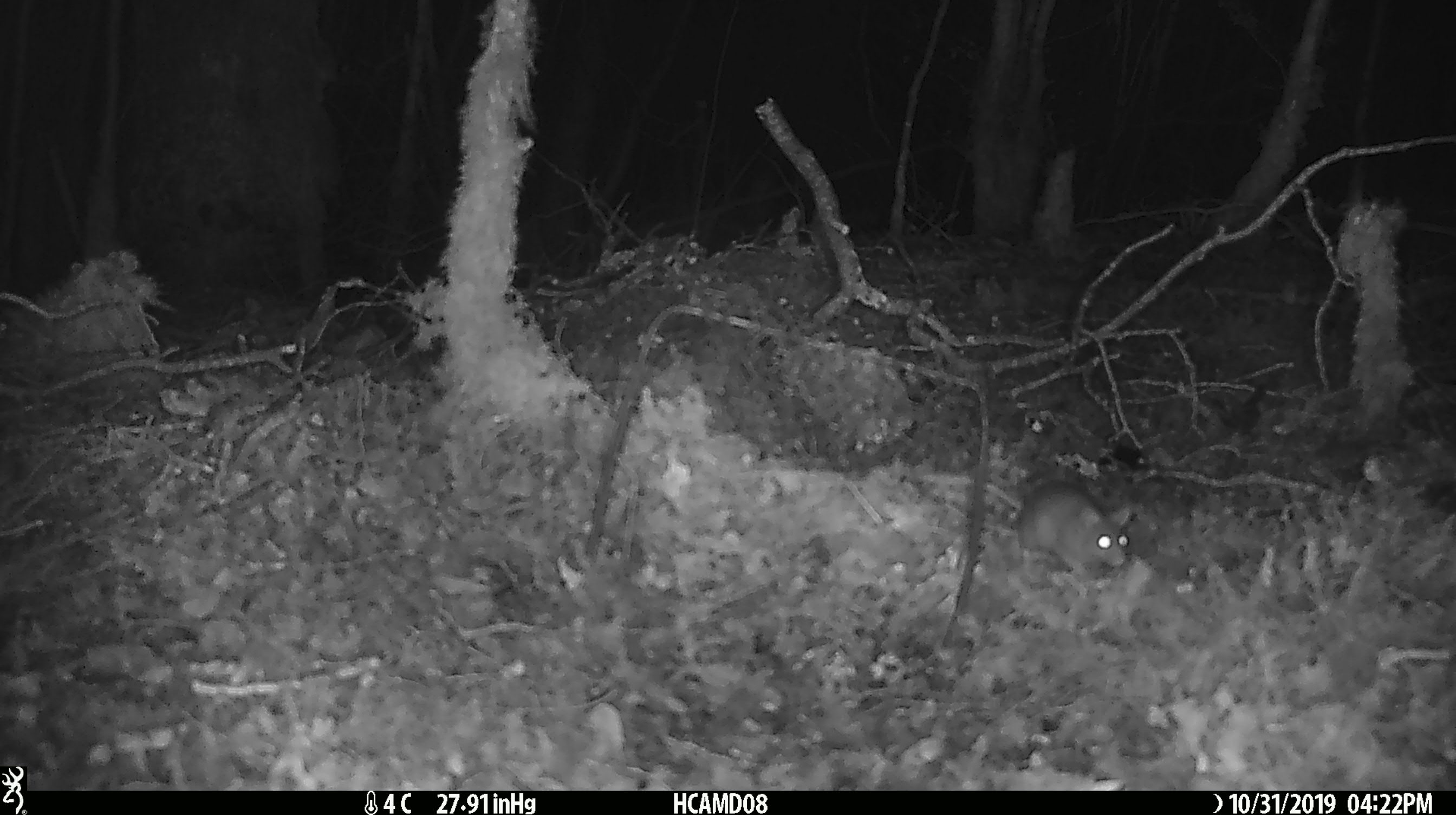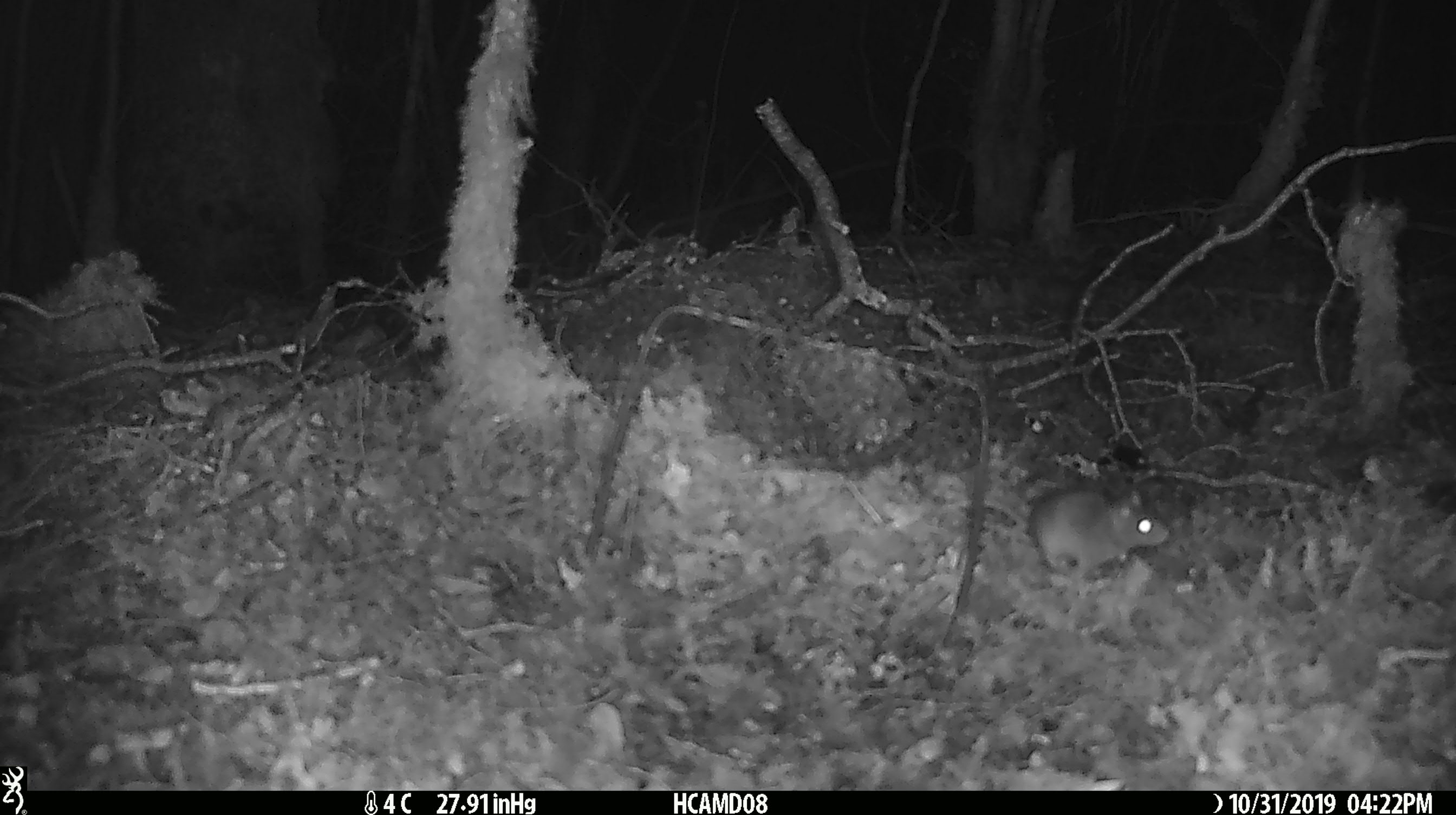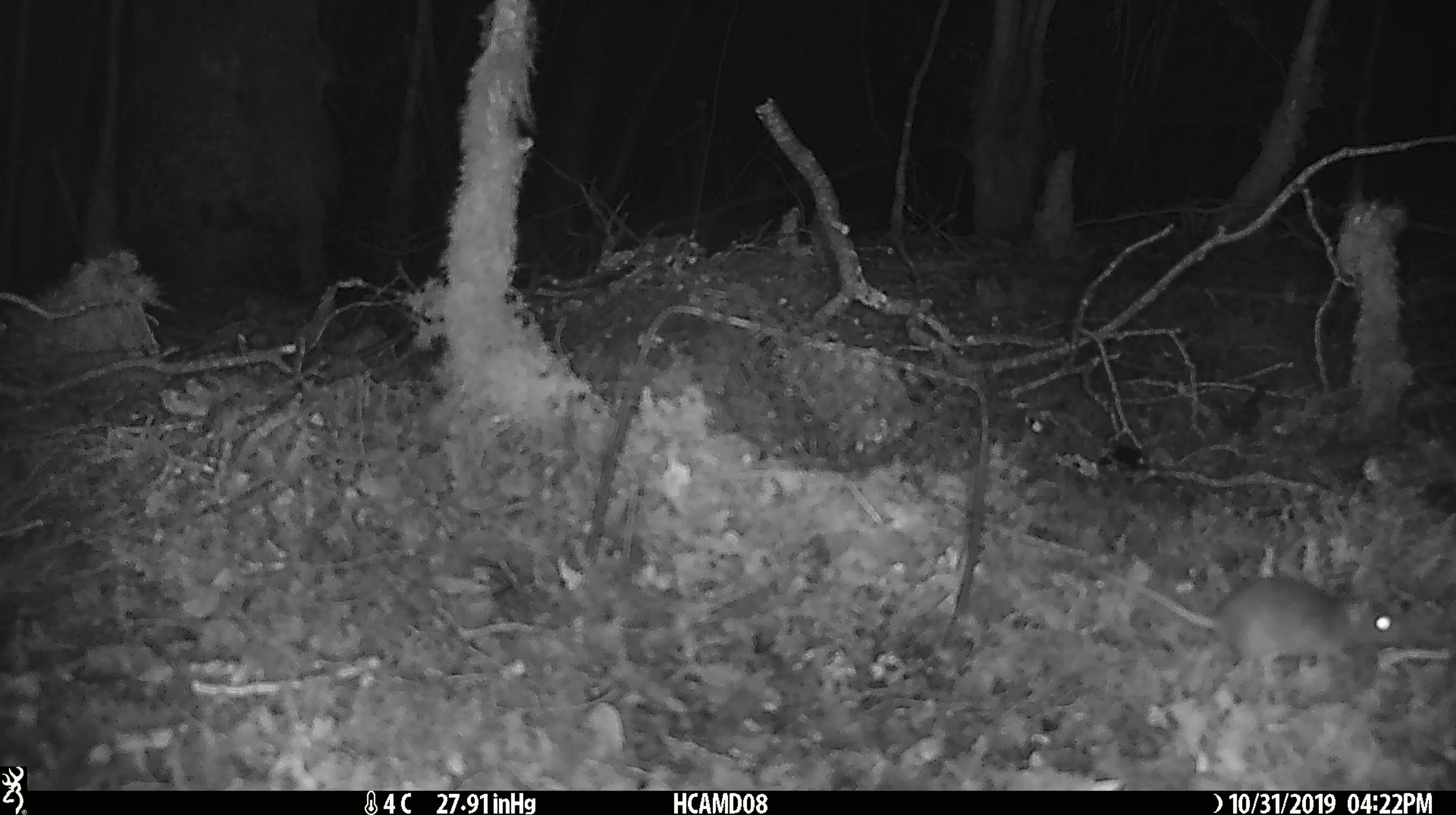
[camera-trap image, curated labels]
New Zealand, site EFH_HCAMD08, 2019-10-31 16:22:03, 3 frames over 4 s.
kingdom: Animalia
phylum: Chordata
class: Mammalia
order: Rodentia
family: Muridae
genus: Mus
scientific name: Mus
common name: mouse